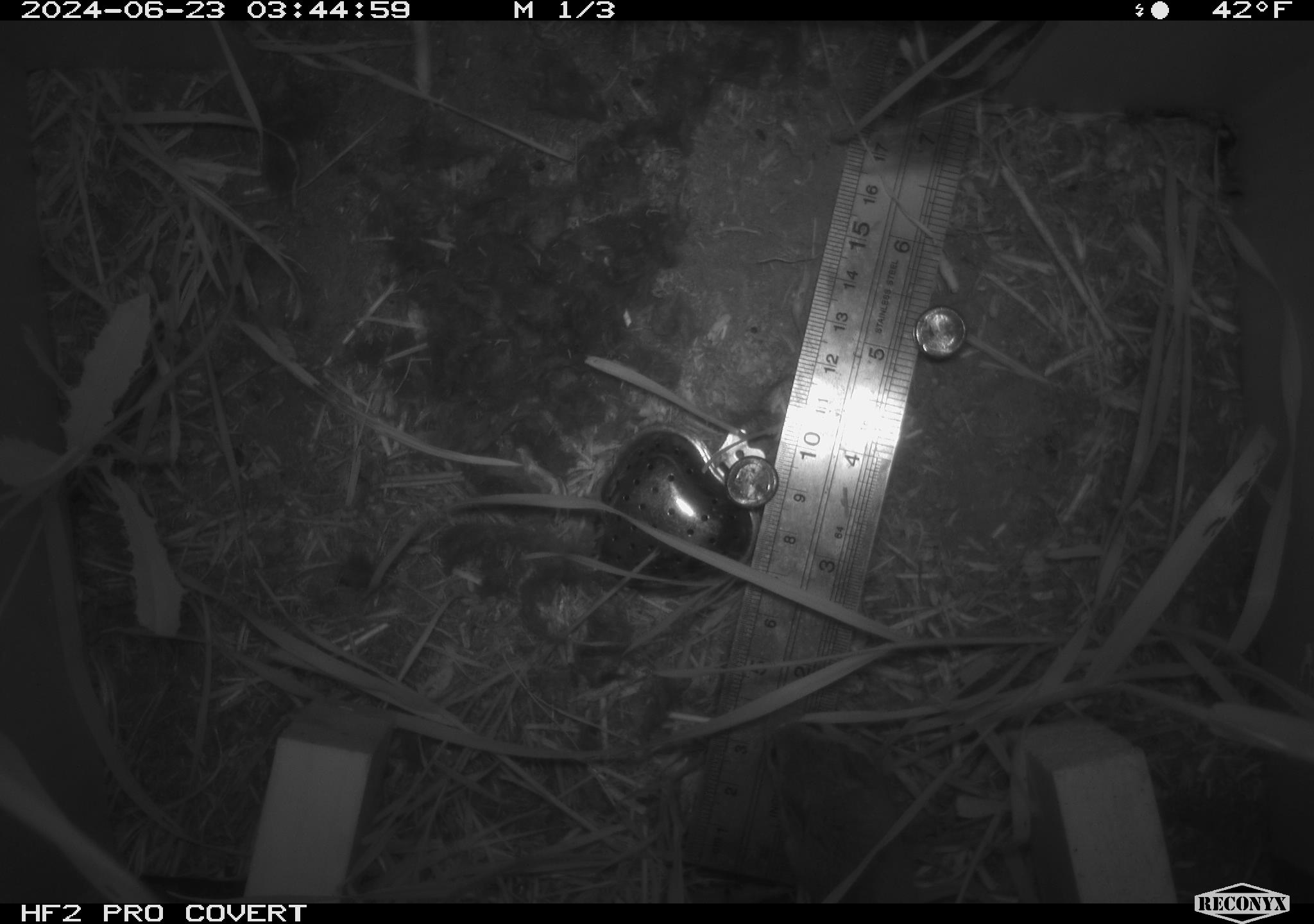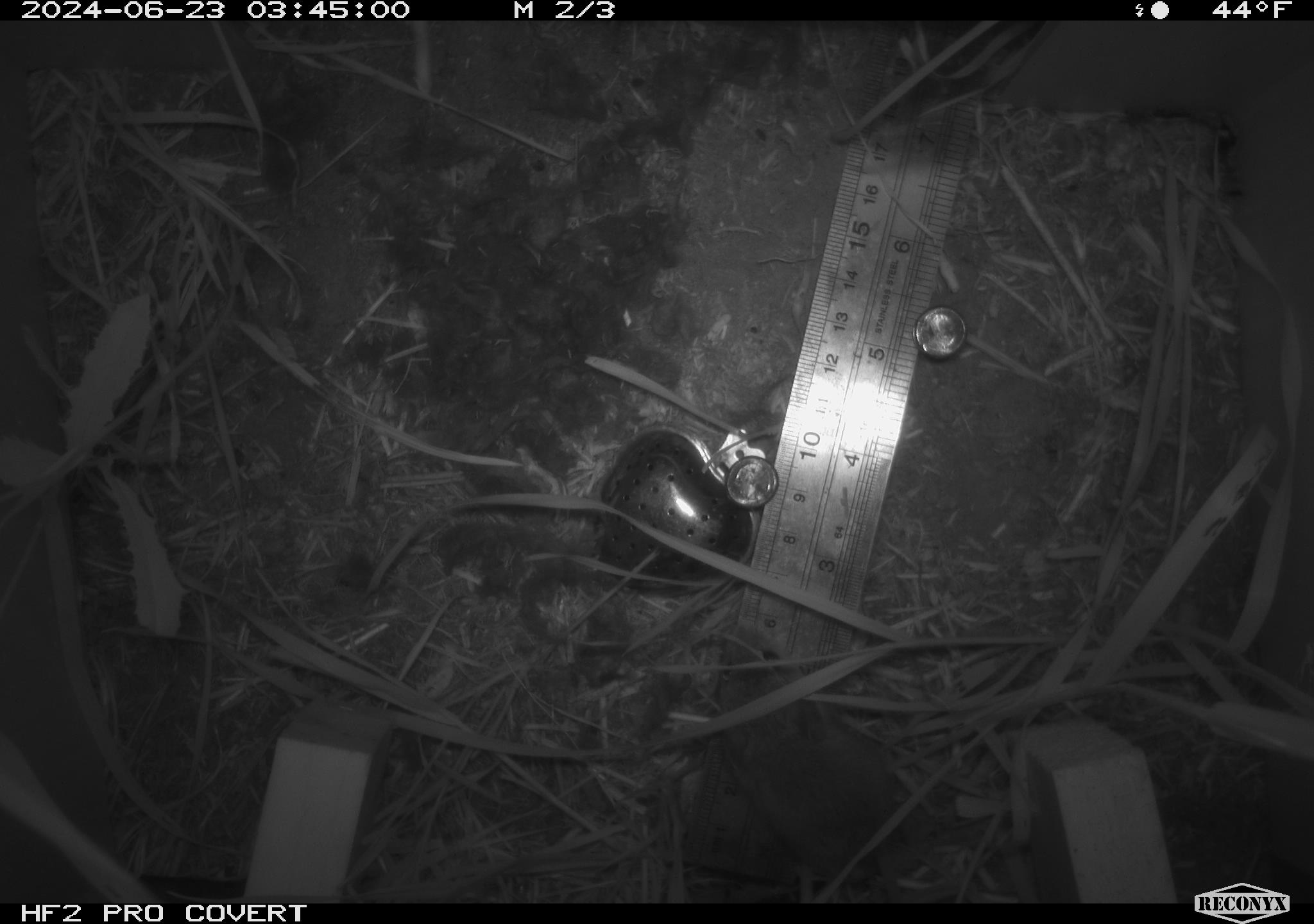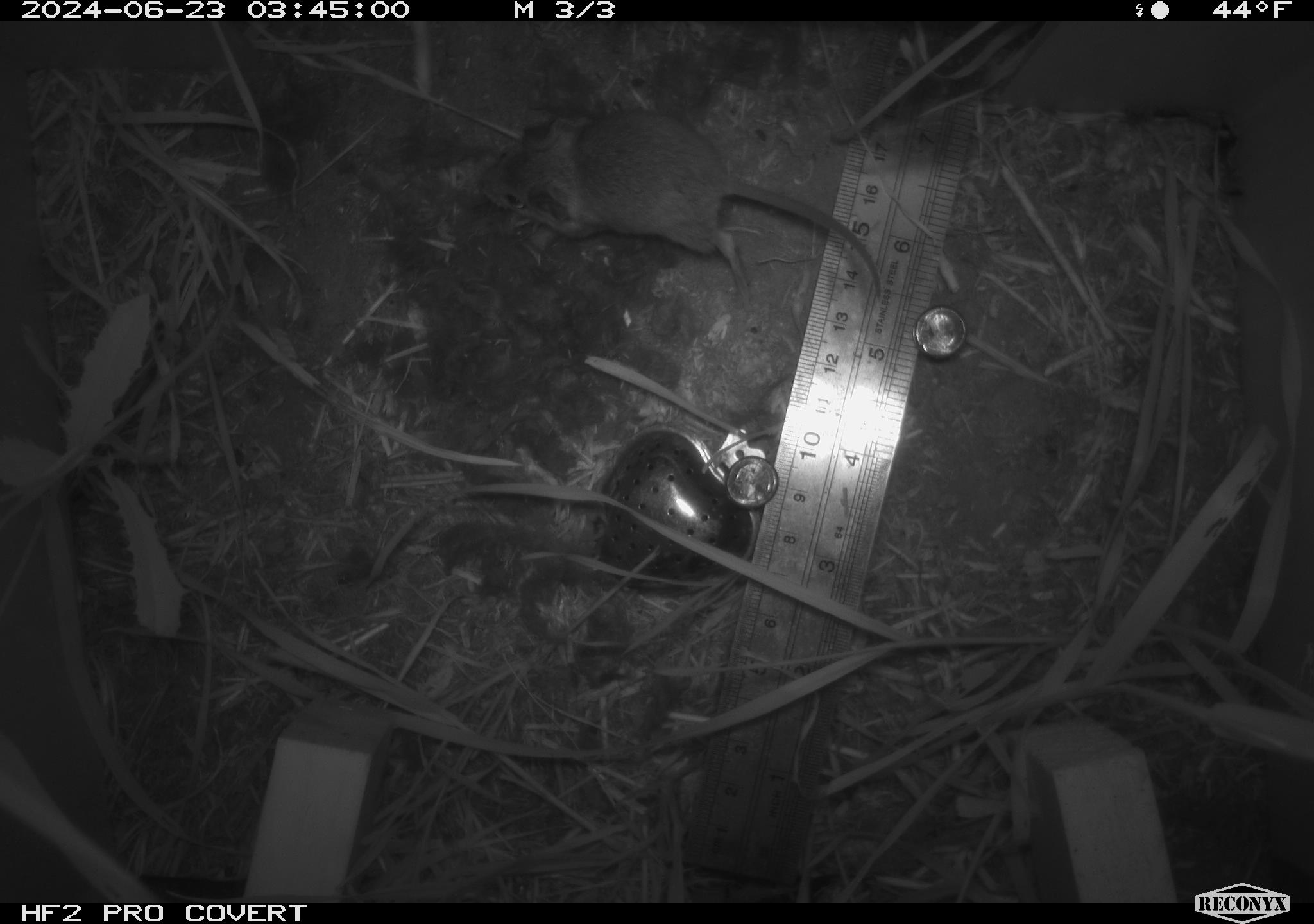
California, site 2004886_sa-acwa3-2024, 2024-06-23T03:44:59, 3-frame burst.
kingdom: Animalia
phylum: Chordata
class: Mammalia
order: Rodentia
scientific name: Rodentia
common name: mouse species